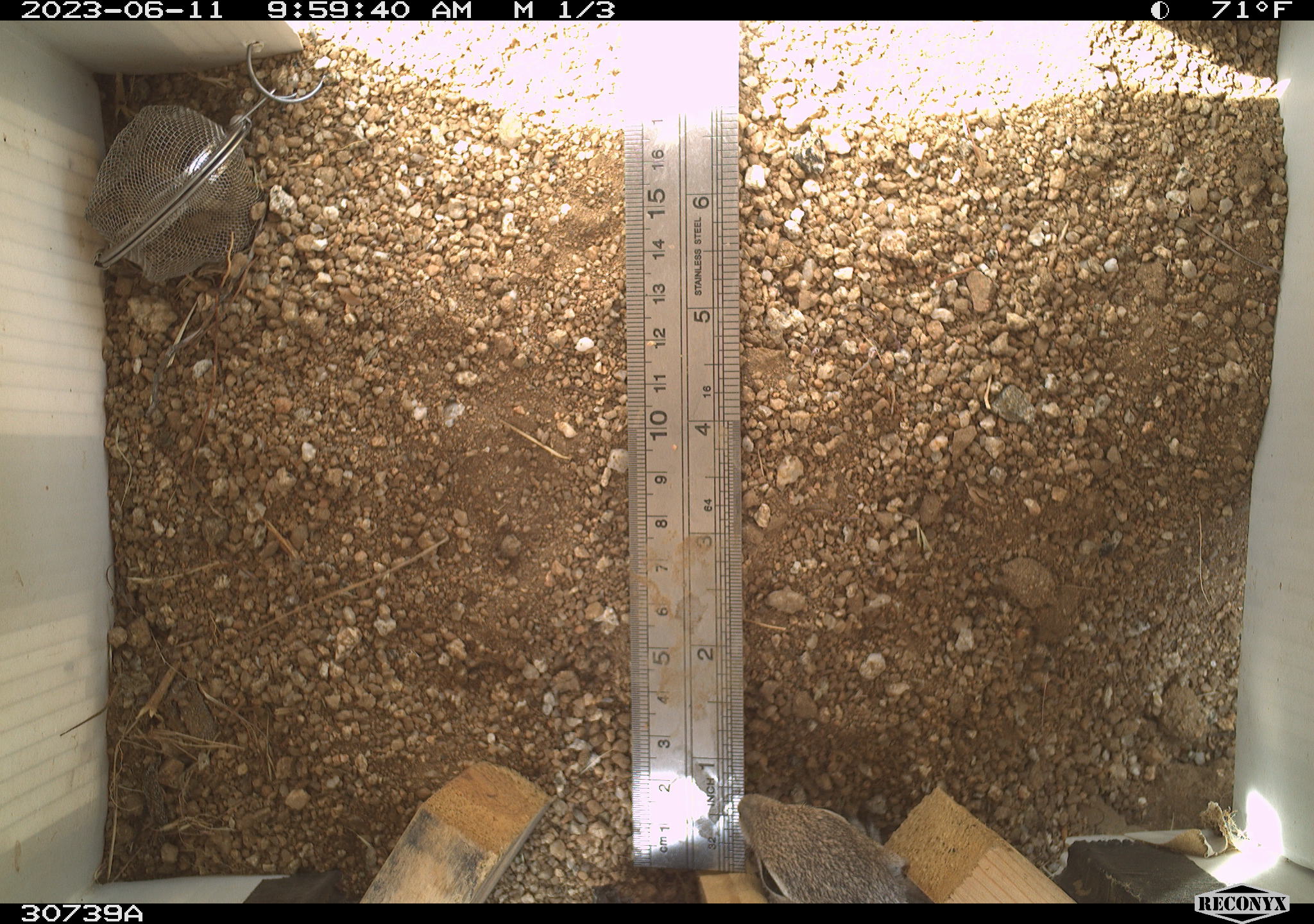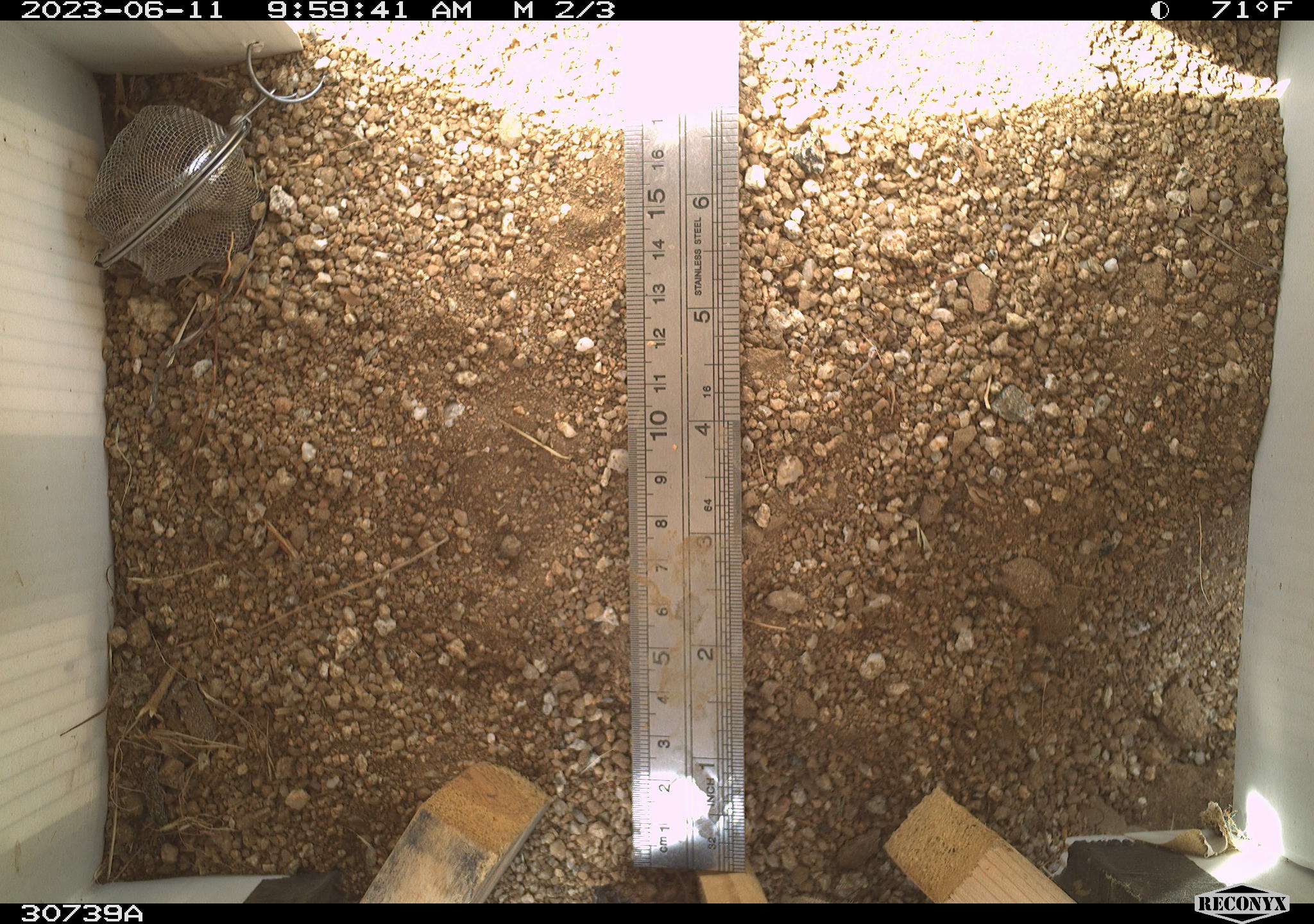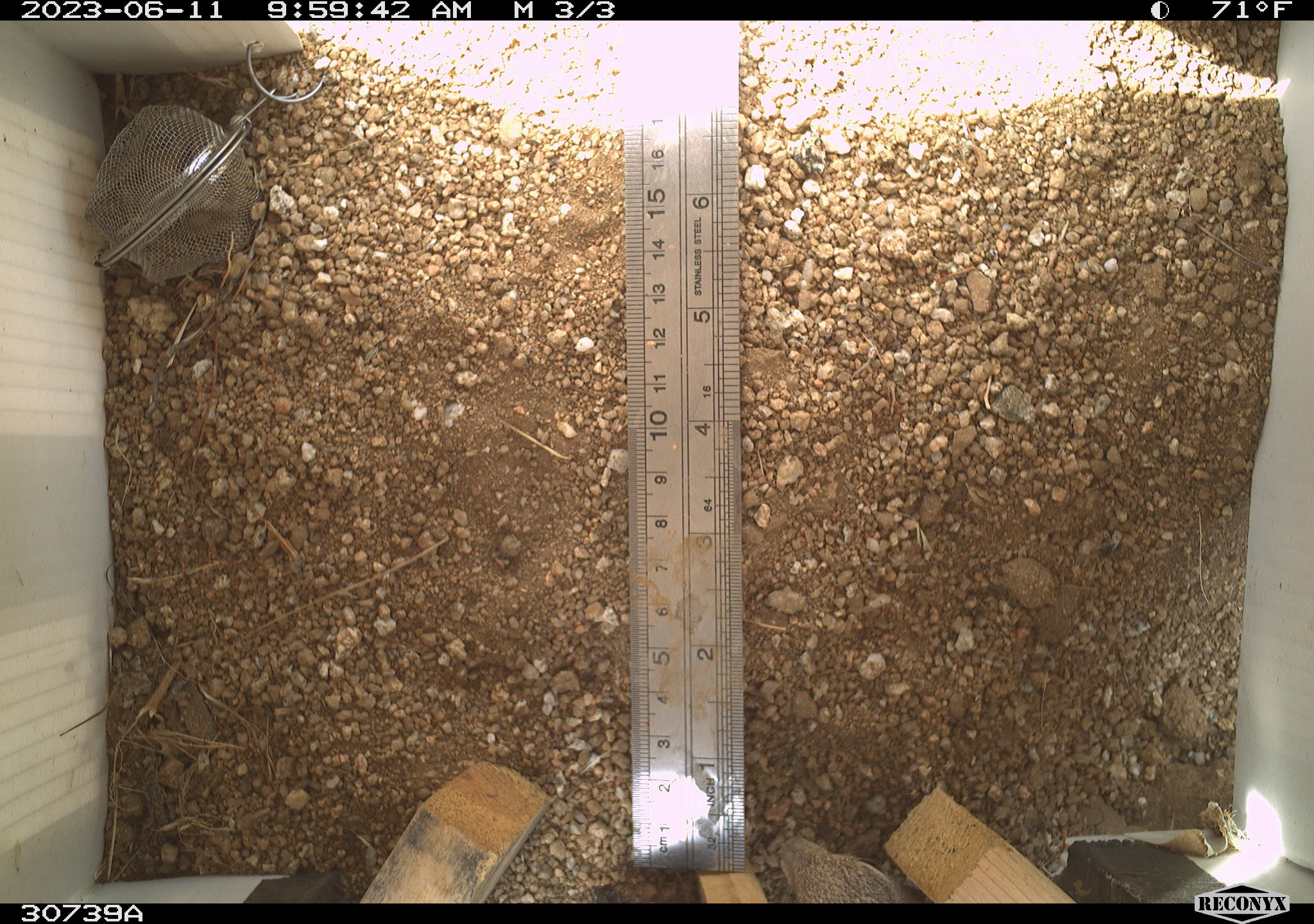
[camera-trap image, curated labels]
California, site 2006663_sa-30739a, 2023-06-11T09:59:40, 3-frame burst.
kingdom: Animalia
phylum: Chordata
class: Mammalia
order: Rodentia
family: Sciuridae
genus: Ammospermophilus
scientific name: Ammospermophilus leucurus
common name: white-tailed antelope squirrel